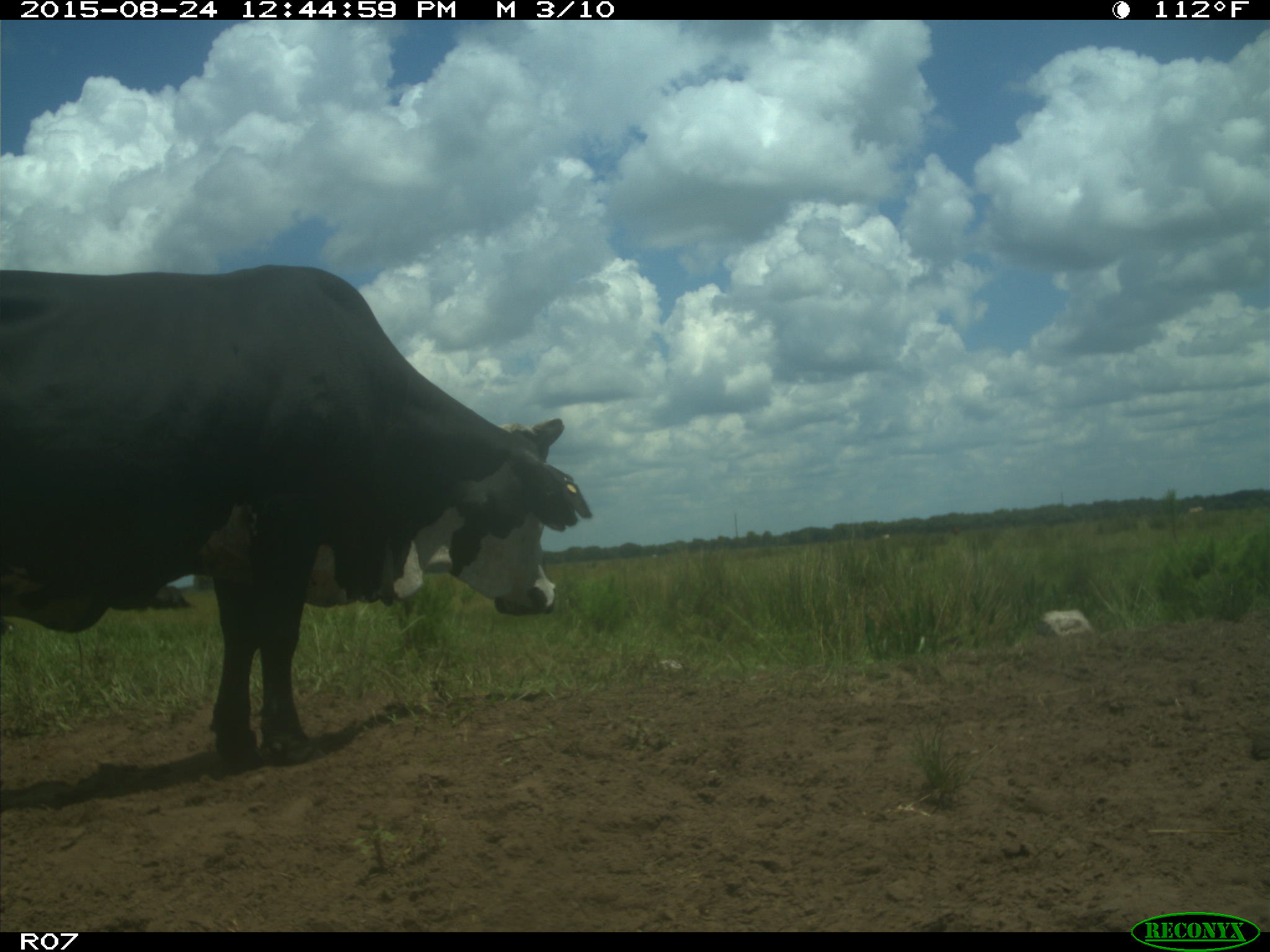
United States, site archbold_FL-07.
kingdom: Animalia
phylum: Chordata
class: Mammalia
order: Artiodactyla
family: Bovidae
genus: Bos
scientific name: Bos taurus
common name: domestic cow